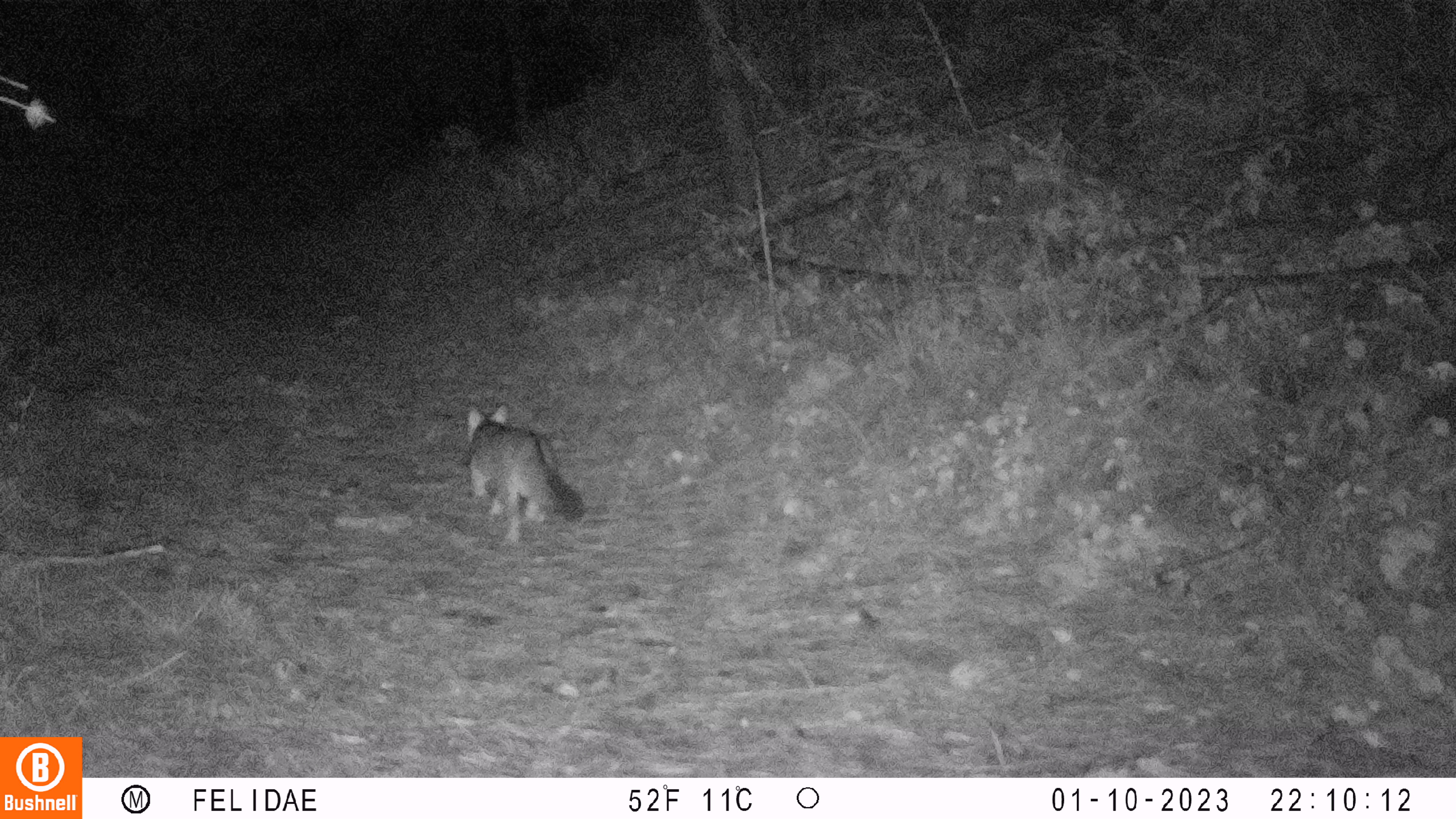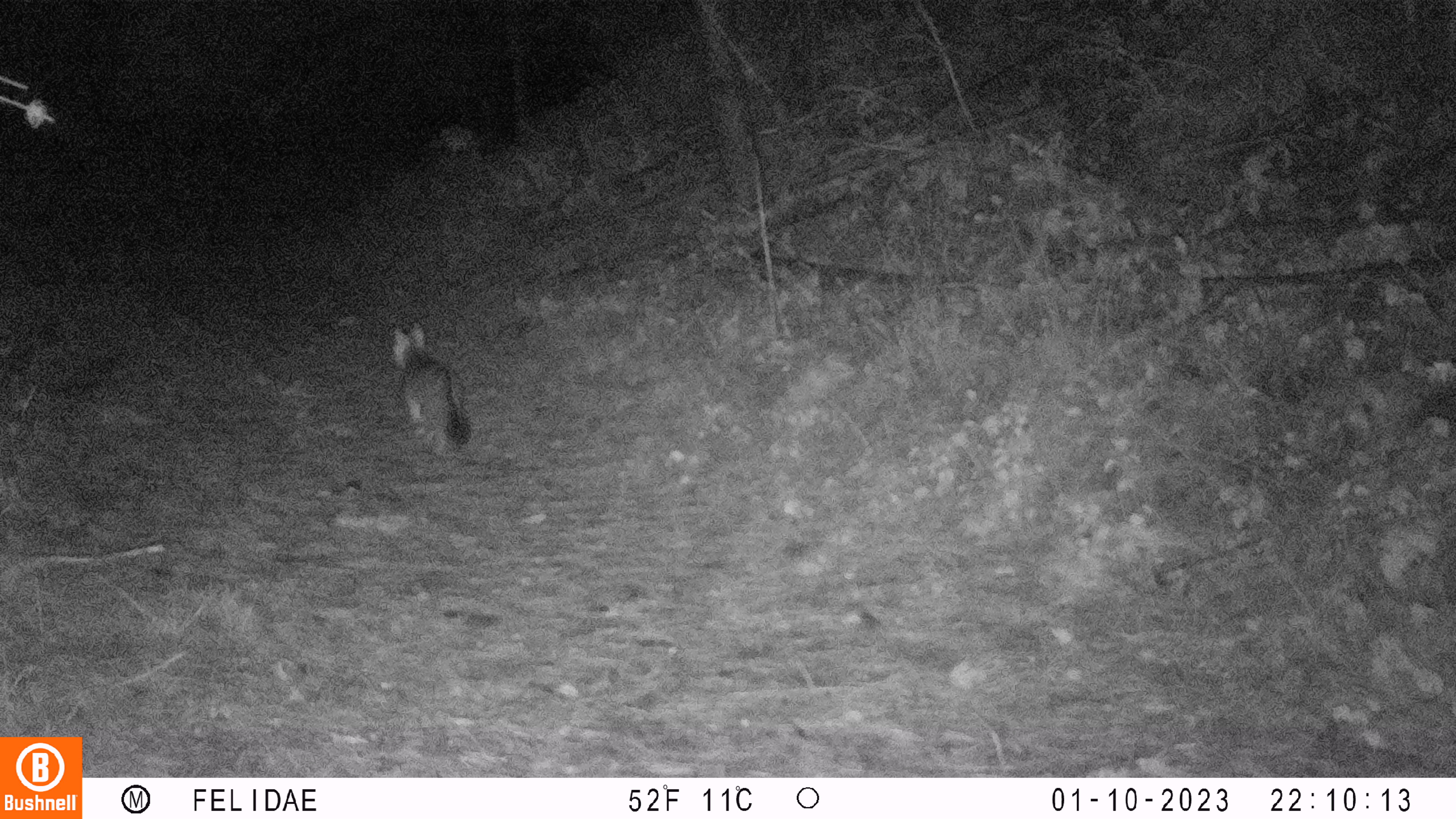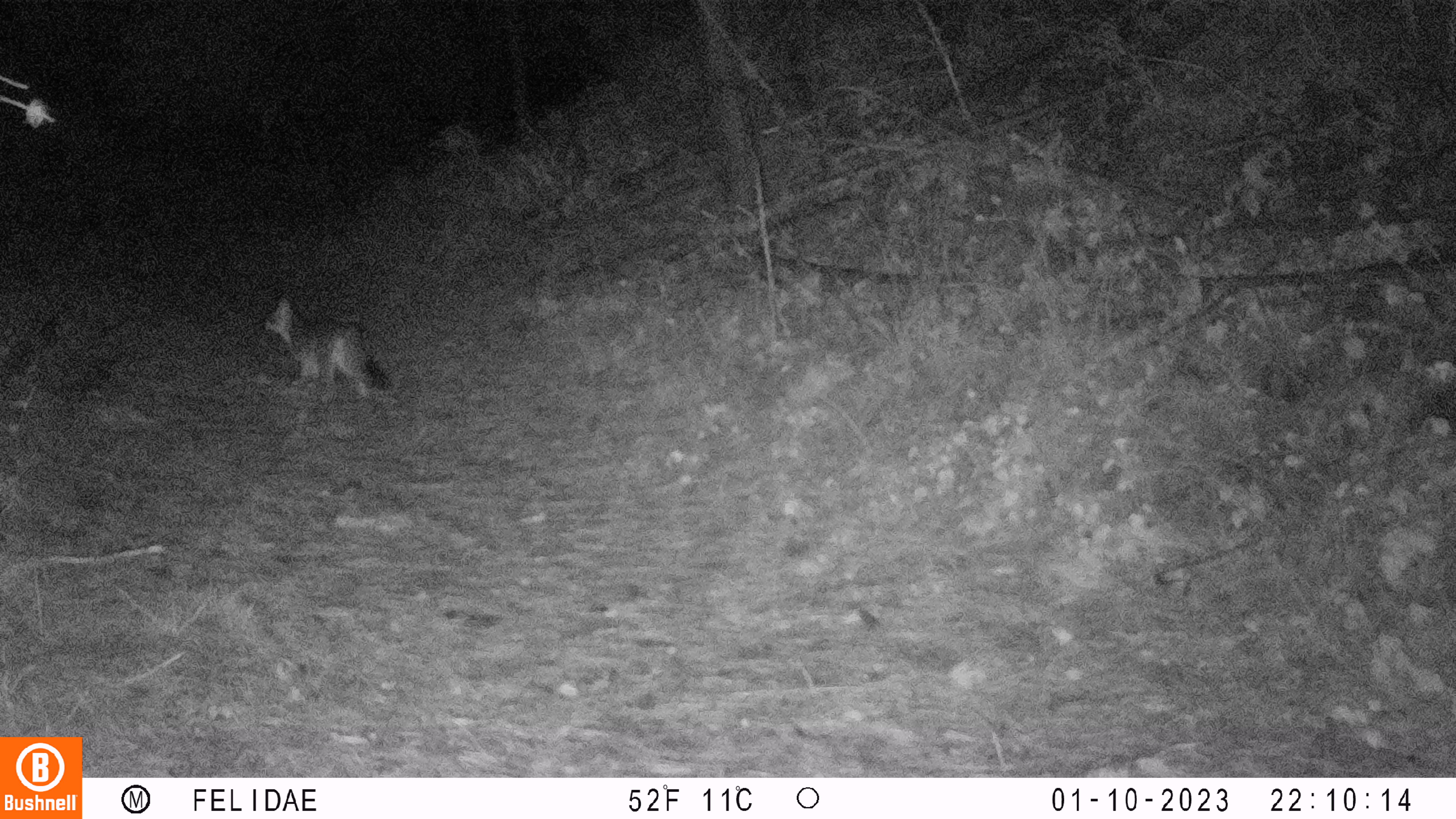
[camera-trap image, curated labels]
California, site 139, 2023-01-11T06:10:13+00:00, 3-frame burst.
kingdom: Animalia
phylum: Chordata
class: Mammalia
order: Carnivora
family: Canidae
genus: Urocyon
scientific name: Urocyon cinereoargenteus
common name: gray fox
Gray fox (Urocyon cinereoargenteus).